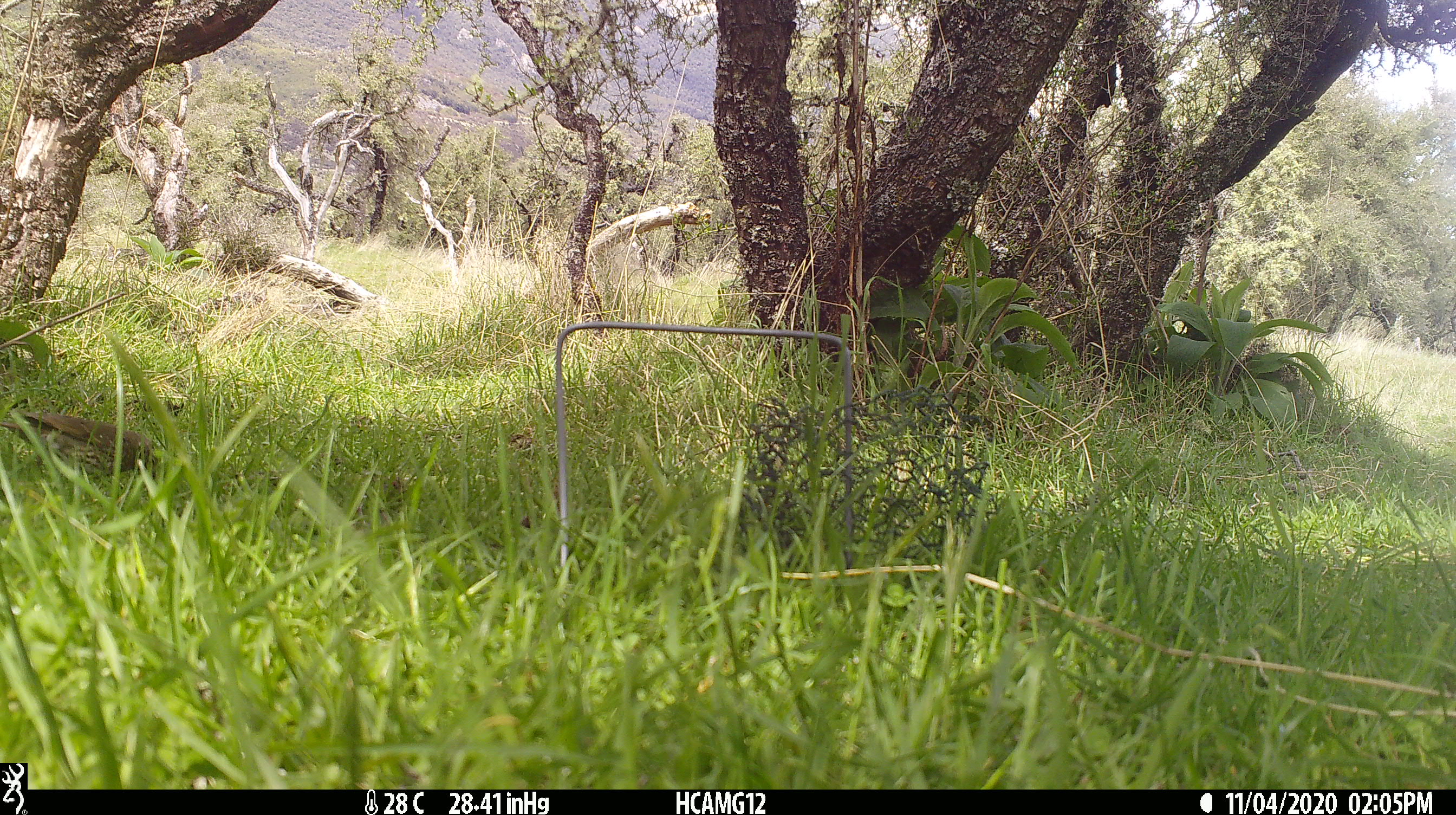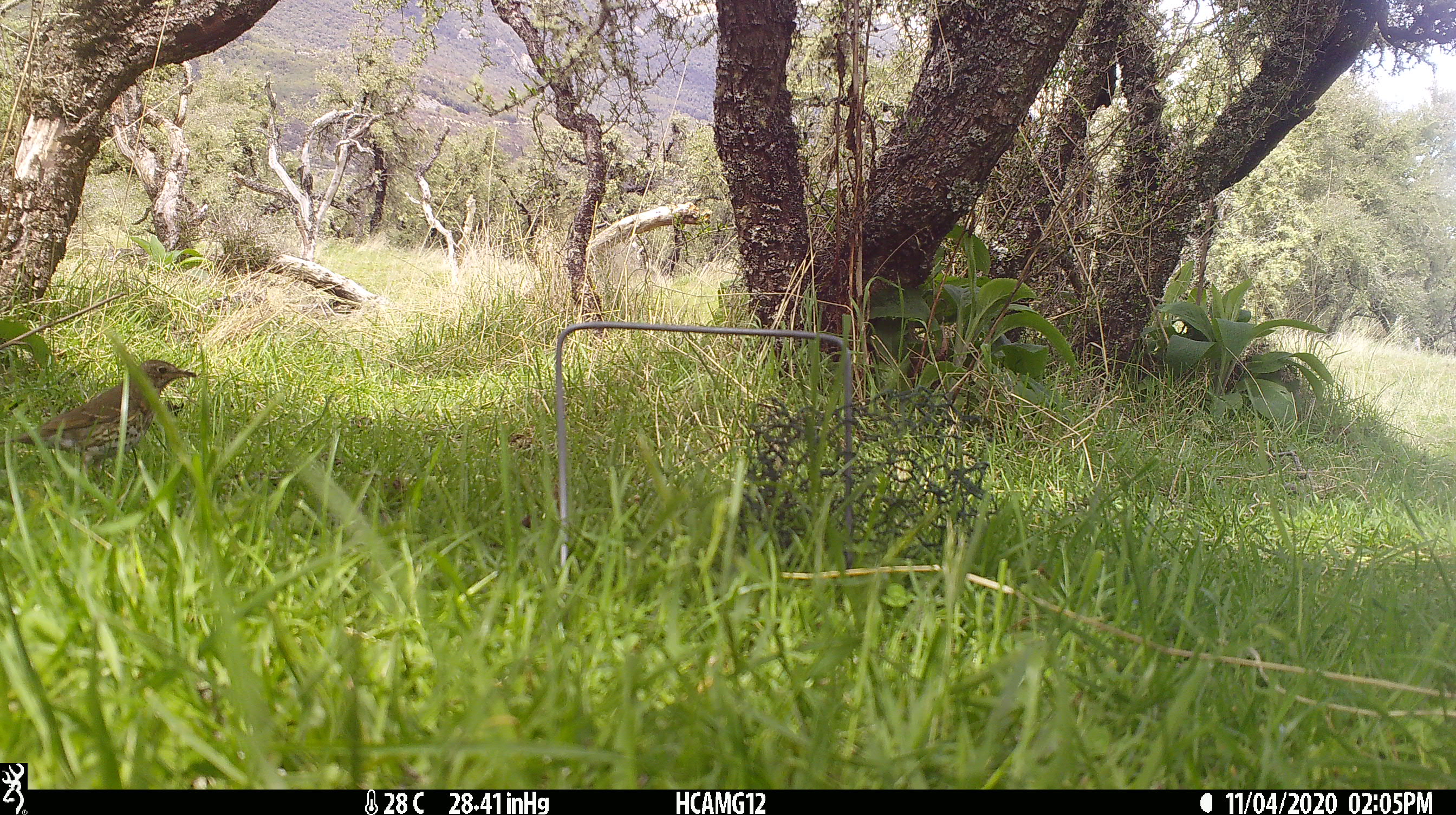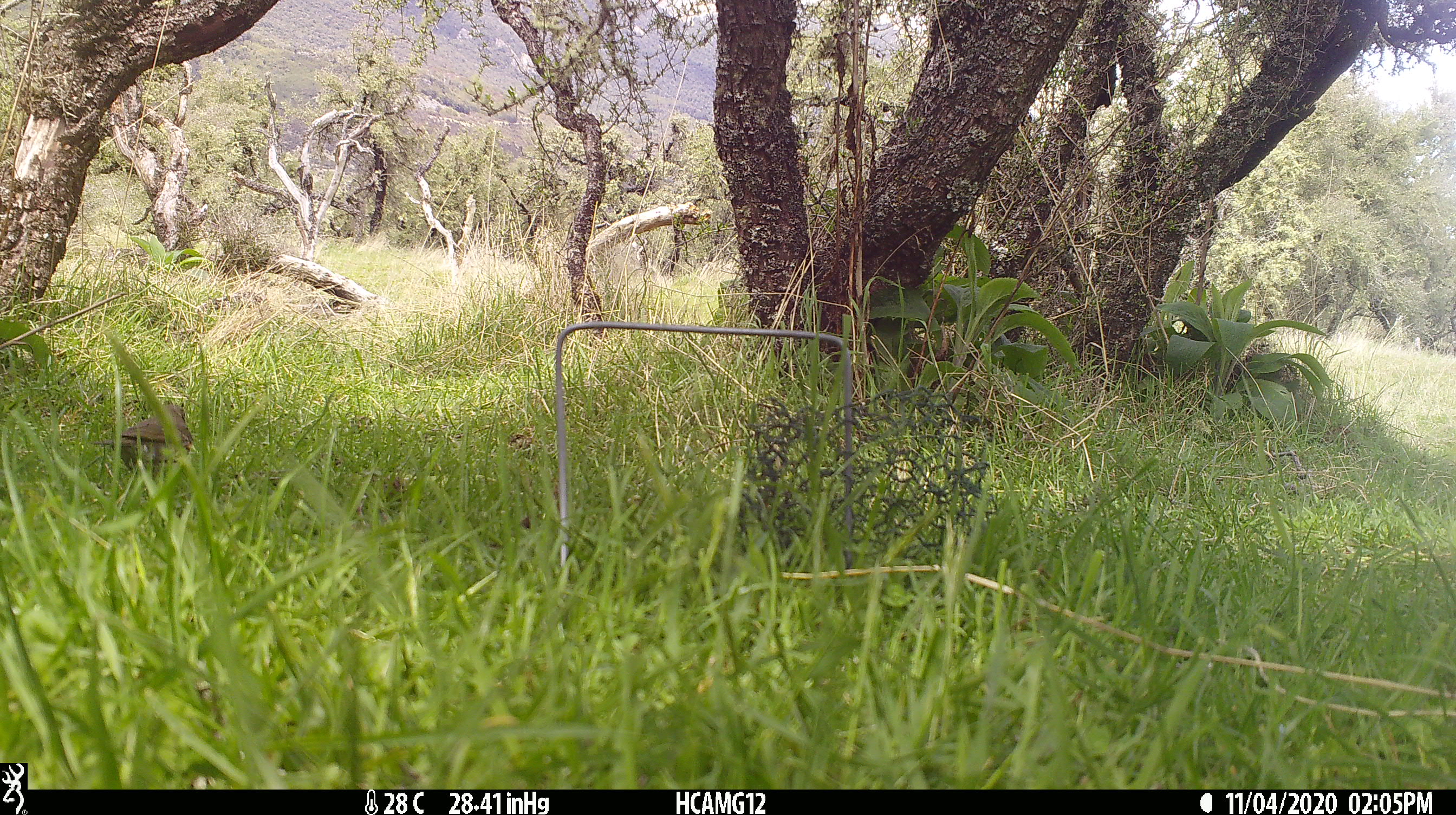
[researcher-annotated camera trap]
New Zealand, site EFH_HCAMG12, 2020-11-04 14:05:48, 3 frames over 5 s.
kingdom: Animalia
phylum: Chordata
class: Aves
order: Passeriformes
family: Turdidae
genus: Turdus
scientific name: Turdus philomelos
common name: song thrush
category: thrush